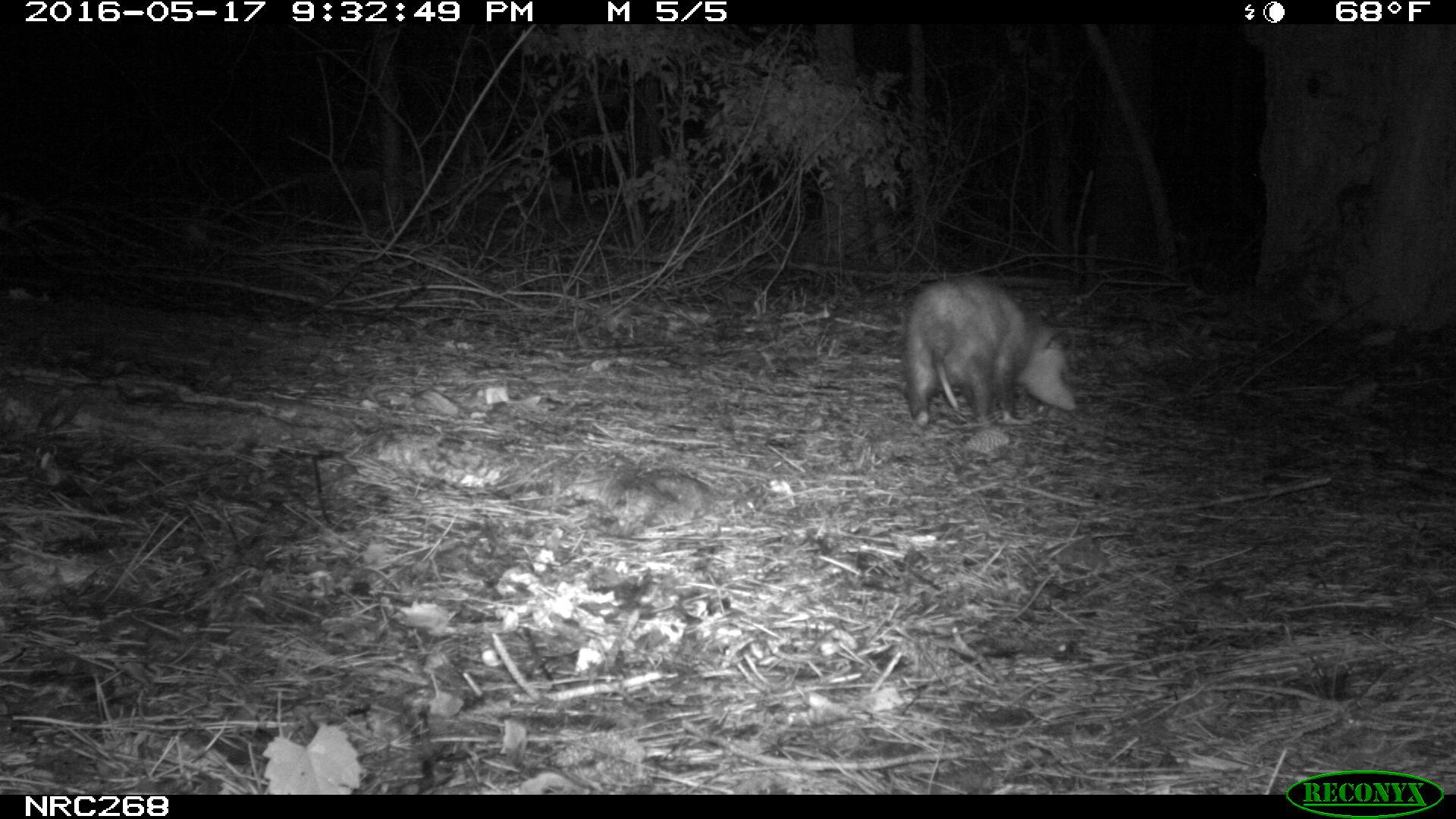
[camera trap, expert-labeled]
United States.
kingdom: Animalia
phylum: Chordata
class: Mammalia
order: Didelphimorphia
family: Didelphidae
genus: Didelphis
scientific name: Didelphis virginiana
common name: virginia opossum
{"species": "Virginia Opossum (Didelphis virginiana)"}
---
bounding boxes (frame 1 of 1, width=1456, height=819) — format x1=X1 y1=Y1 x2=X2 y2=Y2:
Virginia Opossum: x1=897 y1=262 x2=1083 y2=442